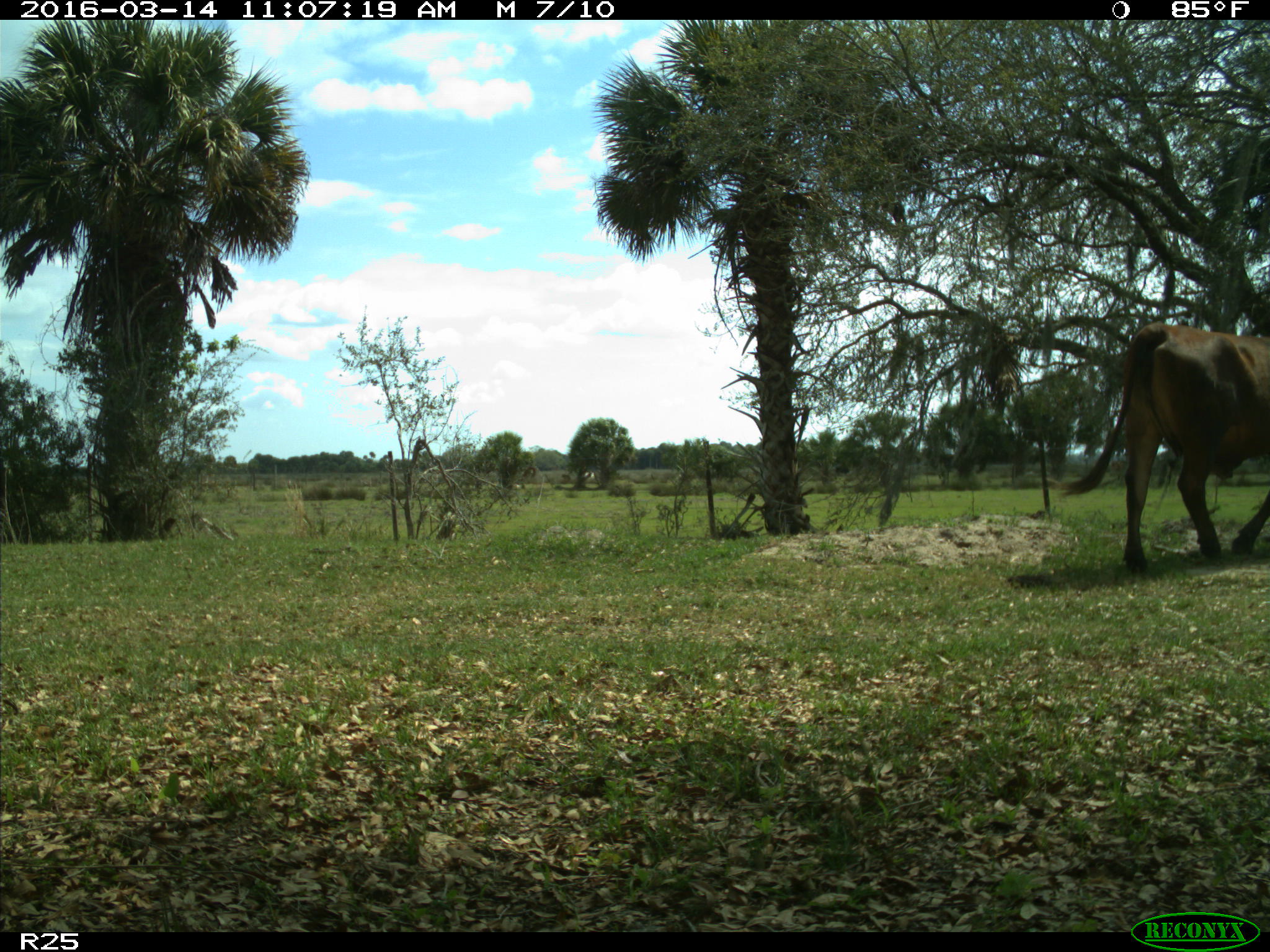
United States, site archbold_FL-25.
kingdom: Animalia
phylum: Chordata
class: Mammalia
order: Artiodactyla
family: Bovidae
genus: Bos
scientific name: Bos taurus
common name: domestic cow